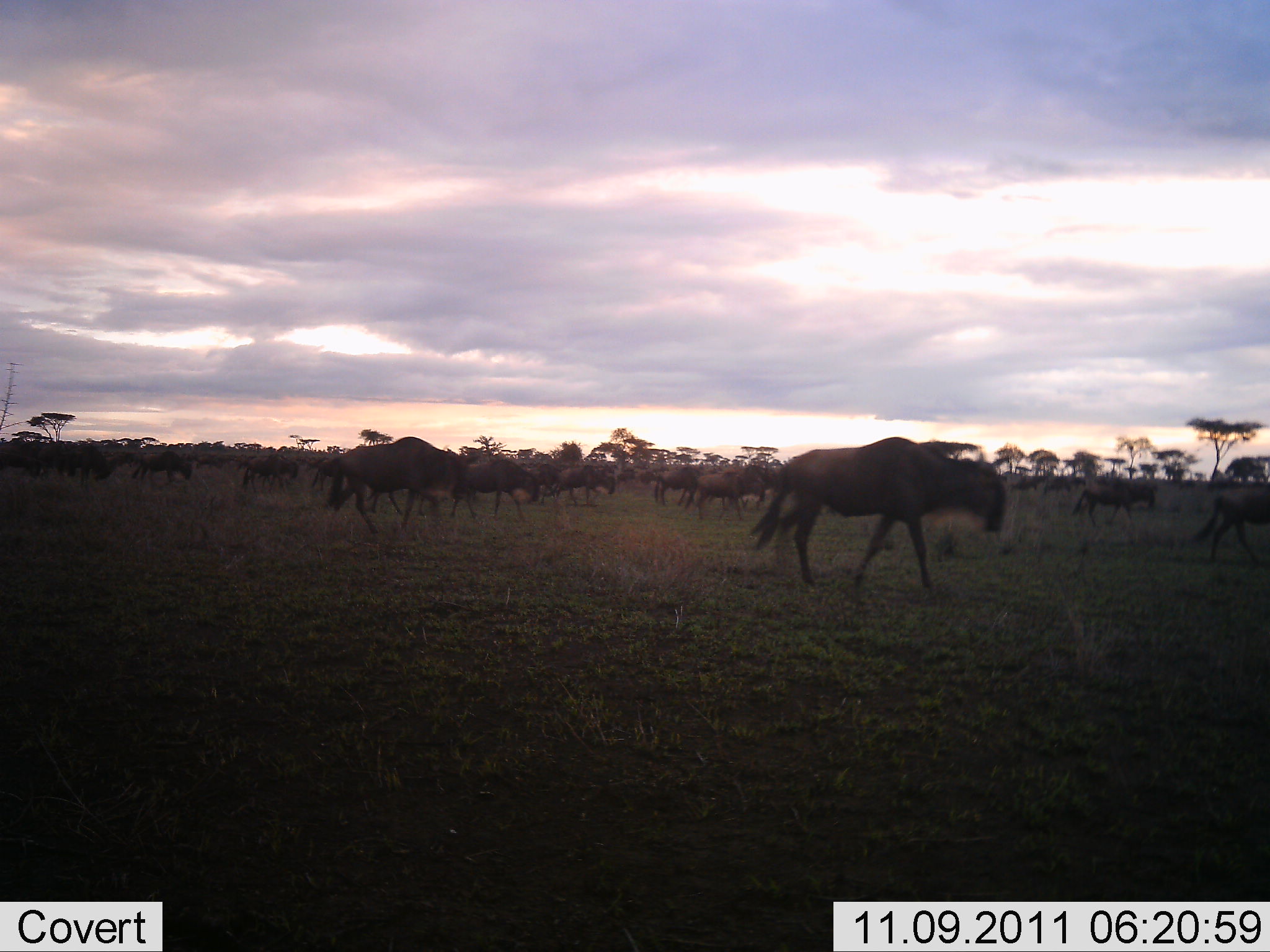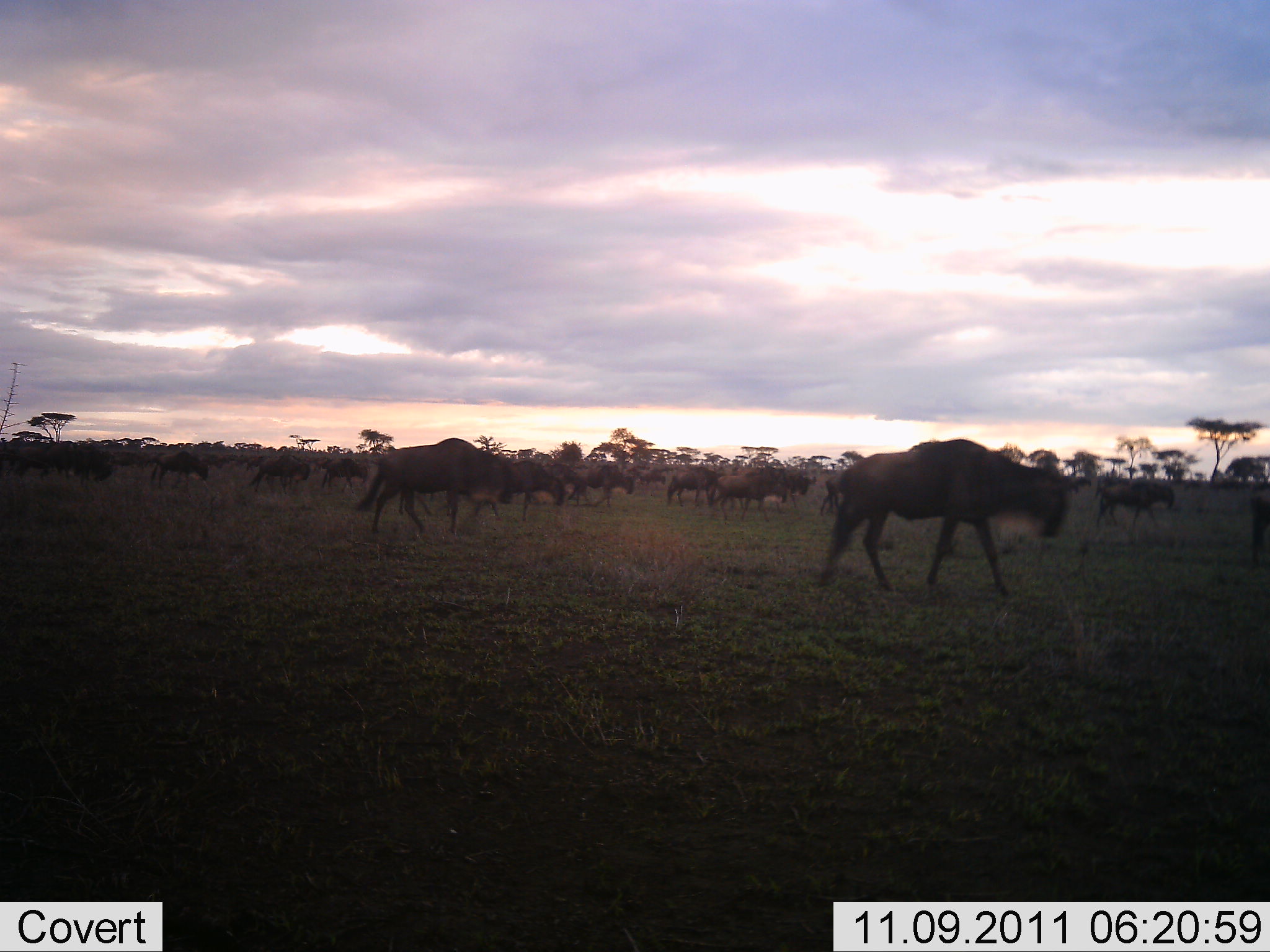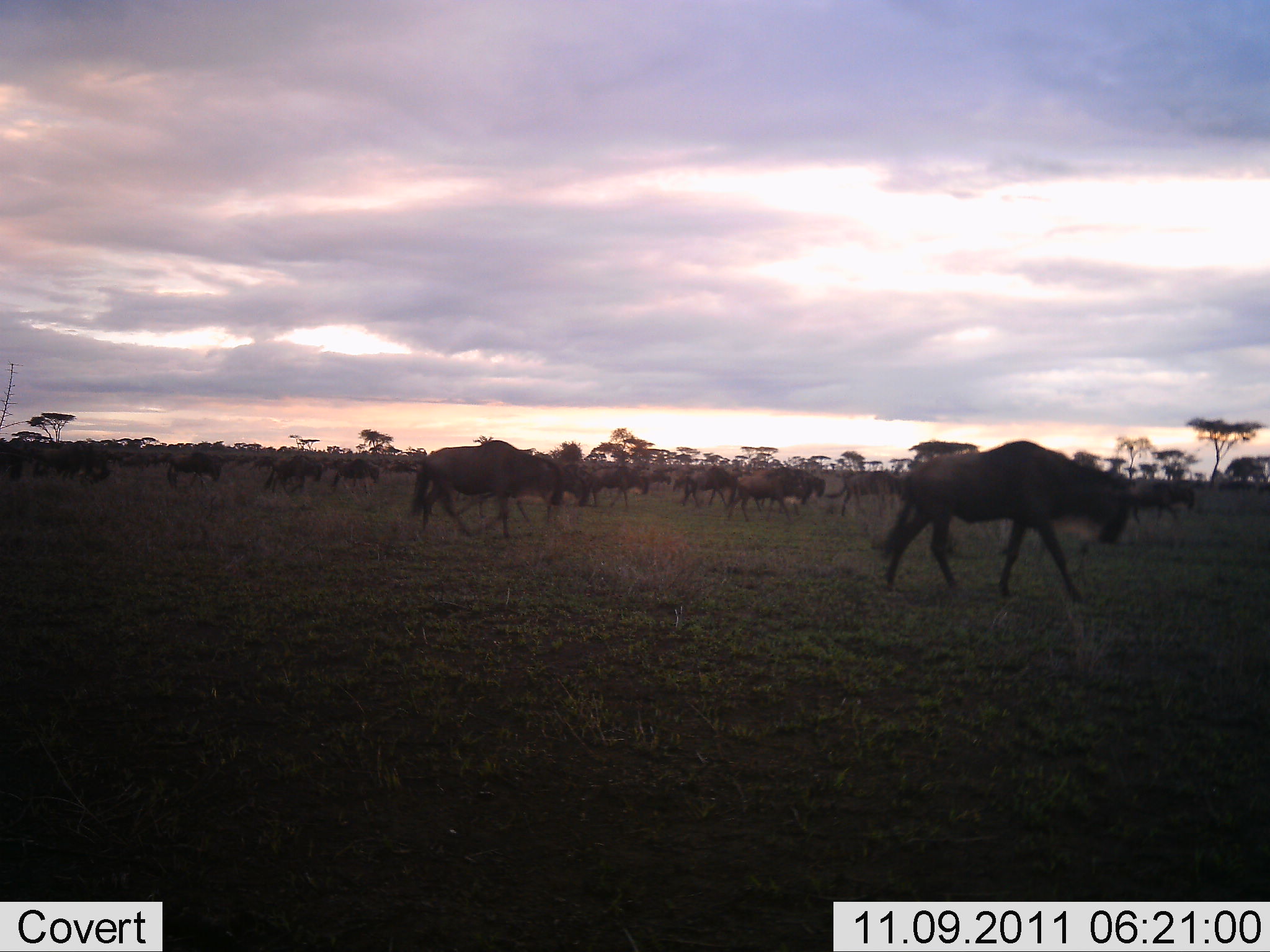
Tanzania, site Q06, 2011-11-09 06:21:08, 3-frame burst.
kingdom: Animalia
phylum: Chordata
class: Mammalia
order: Artiodactyla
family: Bovidae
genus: Connochaetes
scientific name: Connochaetes taurinus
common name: blue wildebeest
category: wildebeest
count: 11-50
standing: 27%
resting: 5%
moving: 95%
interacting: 0%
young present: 5%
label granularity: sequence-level